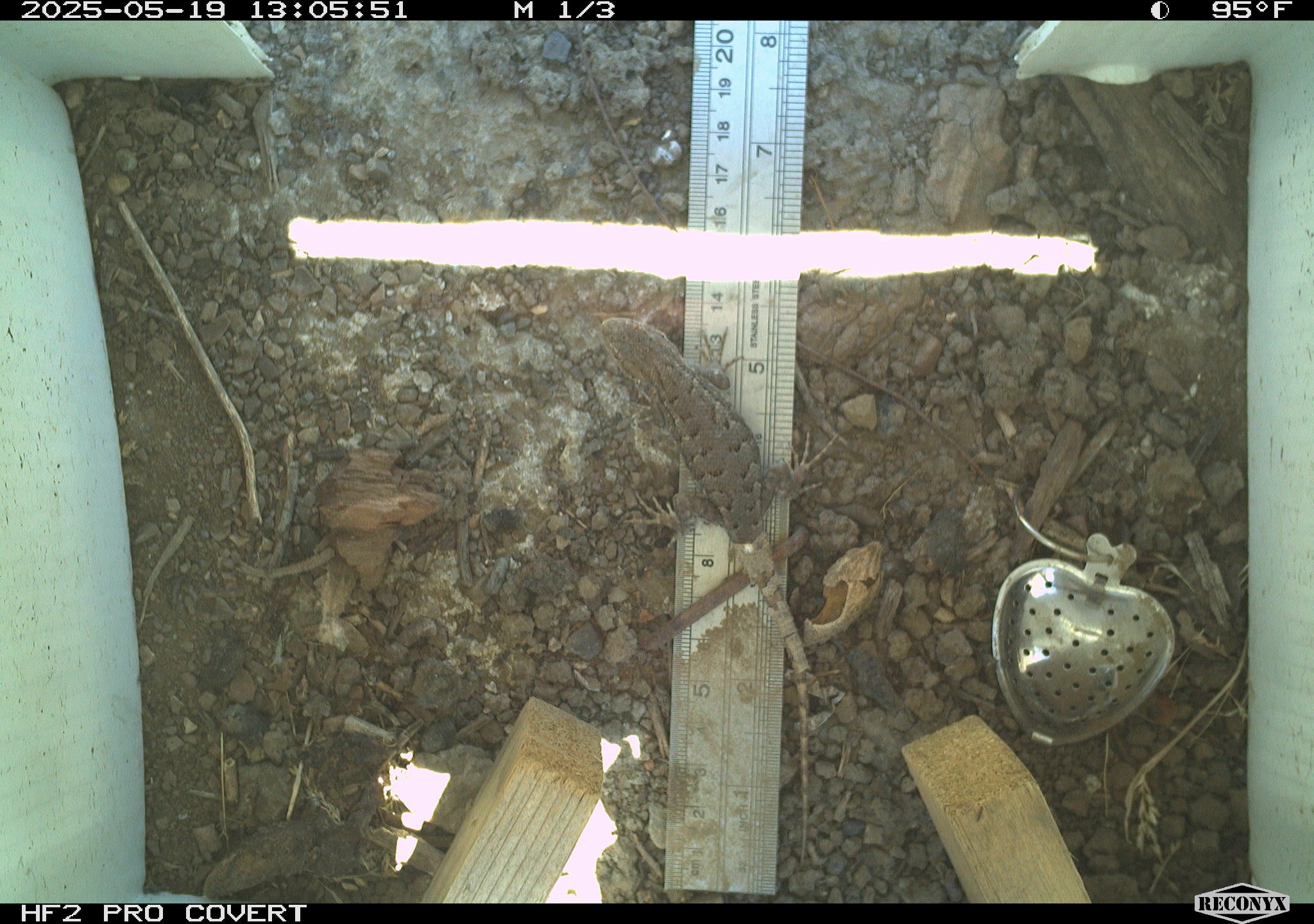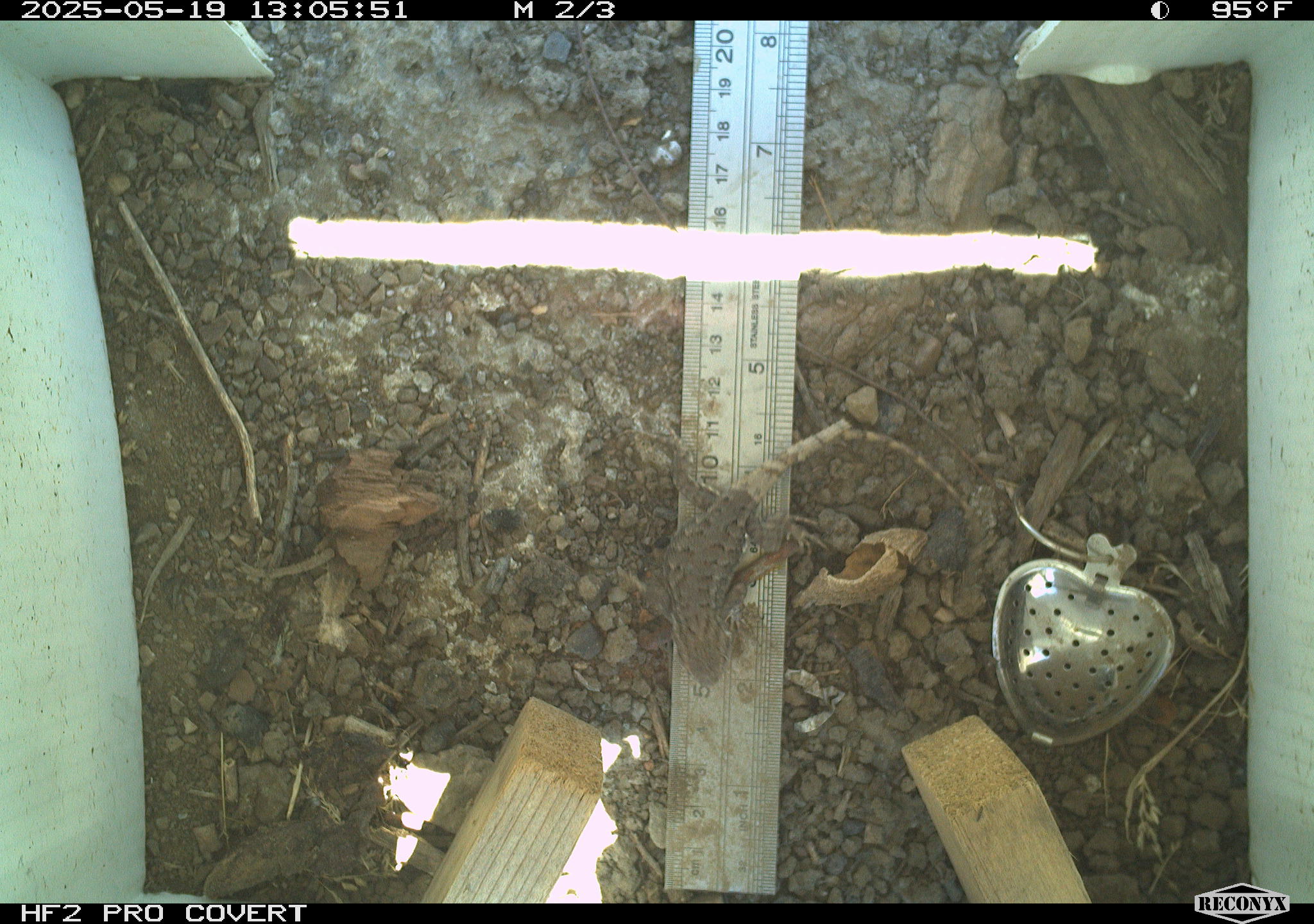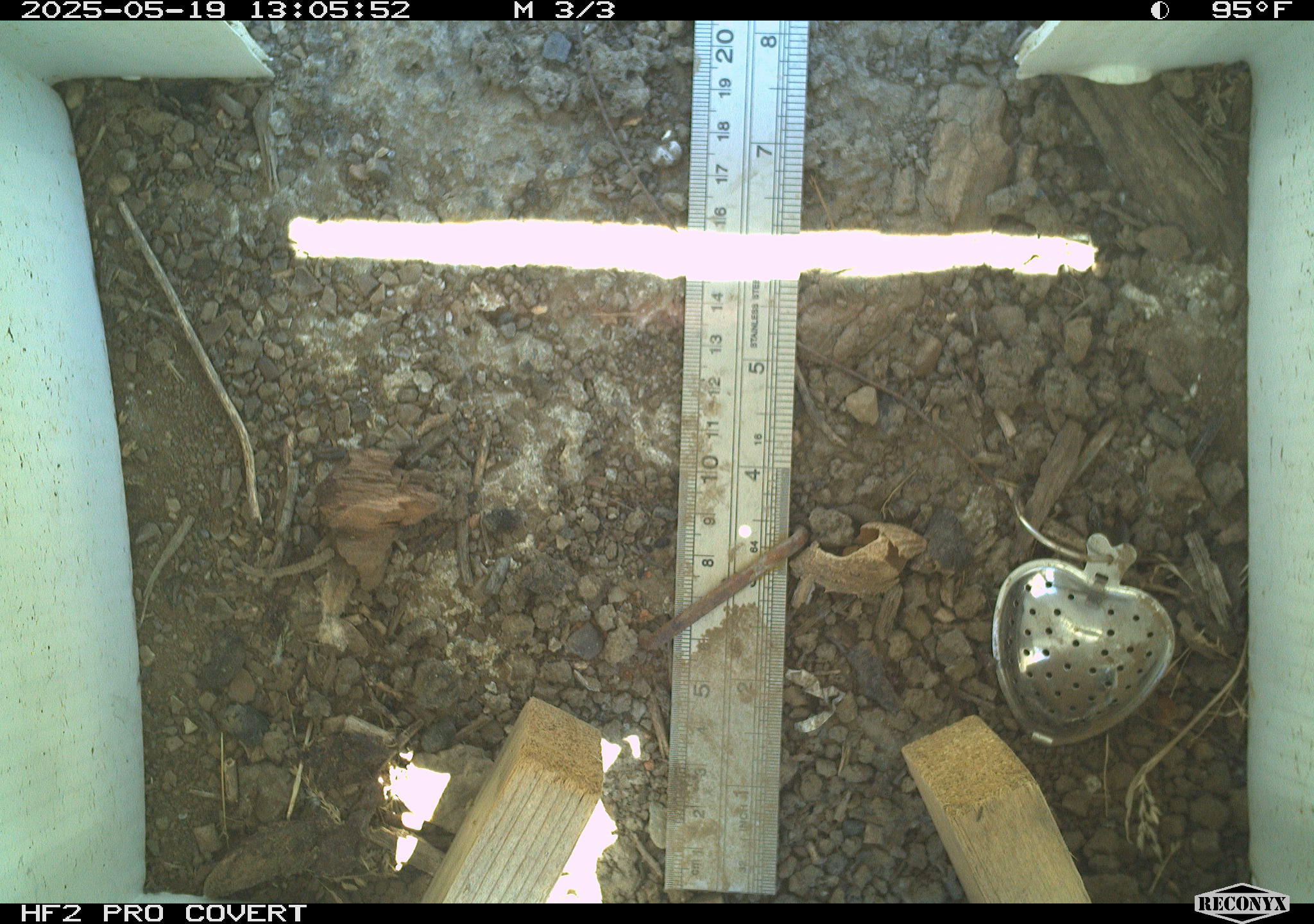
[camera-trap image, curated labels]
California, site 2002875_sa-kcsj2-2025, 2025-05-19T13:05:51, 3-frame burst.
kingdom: Animalia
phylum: Chordata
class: Reptilia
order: Squamata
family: Phrynosomatidae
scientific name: Phrynosomatidae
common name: north american spiny lizards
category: sceloporus/uta species